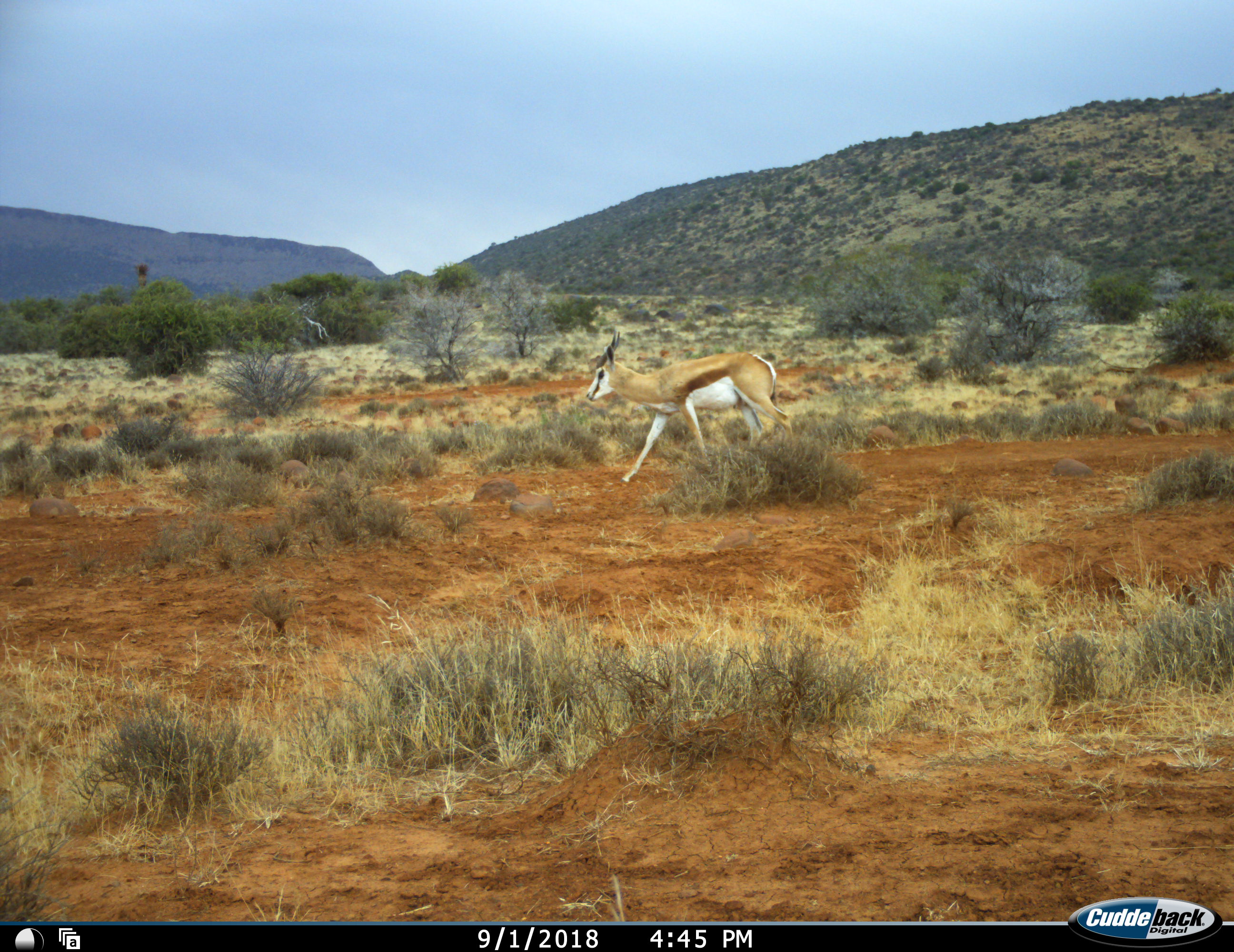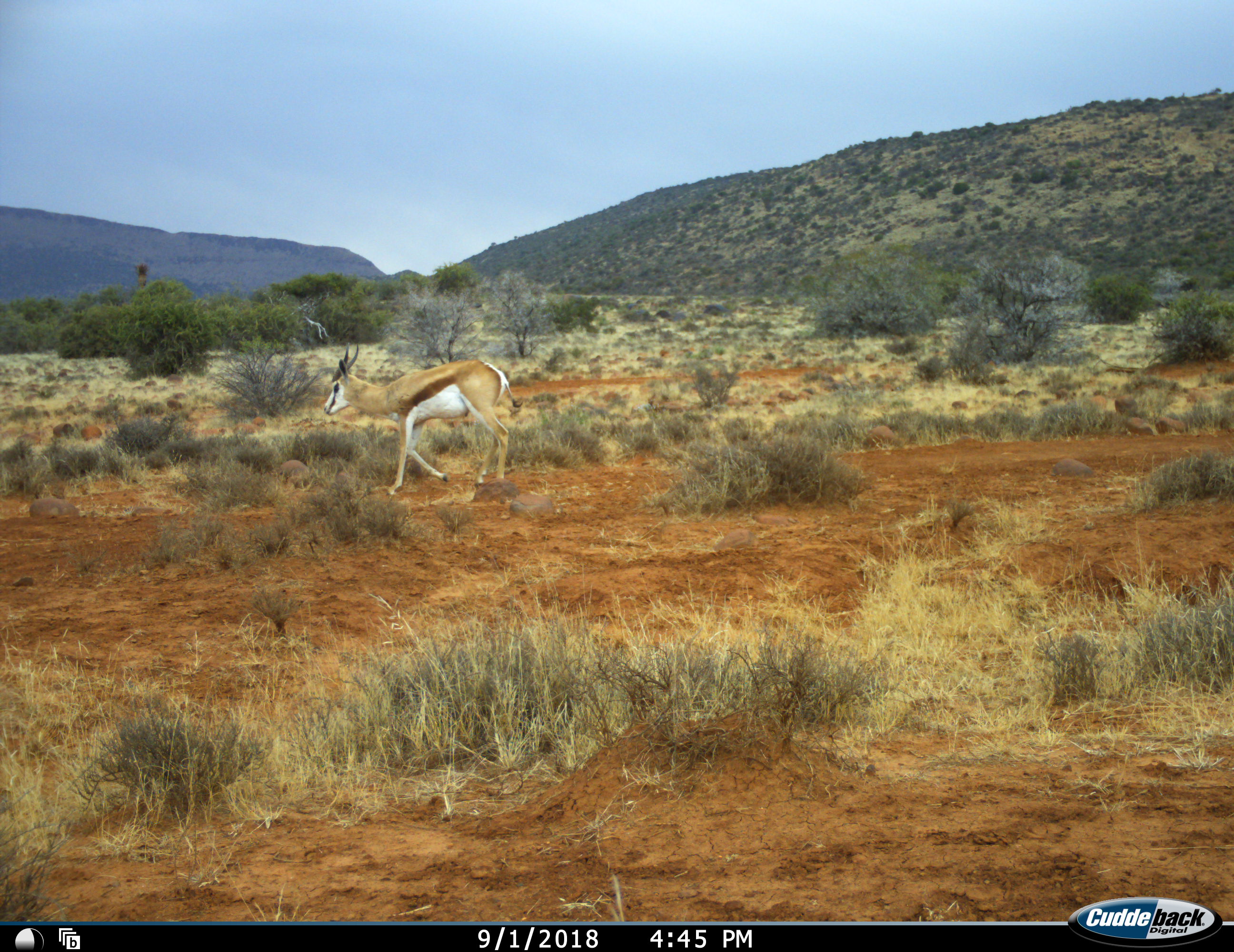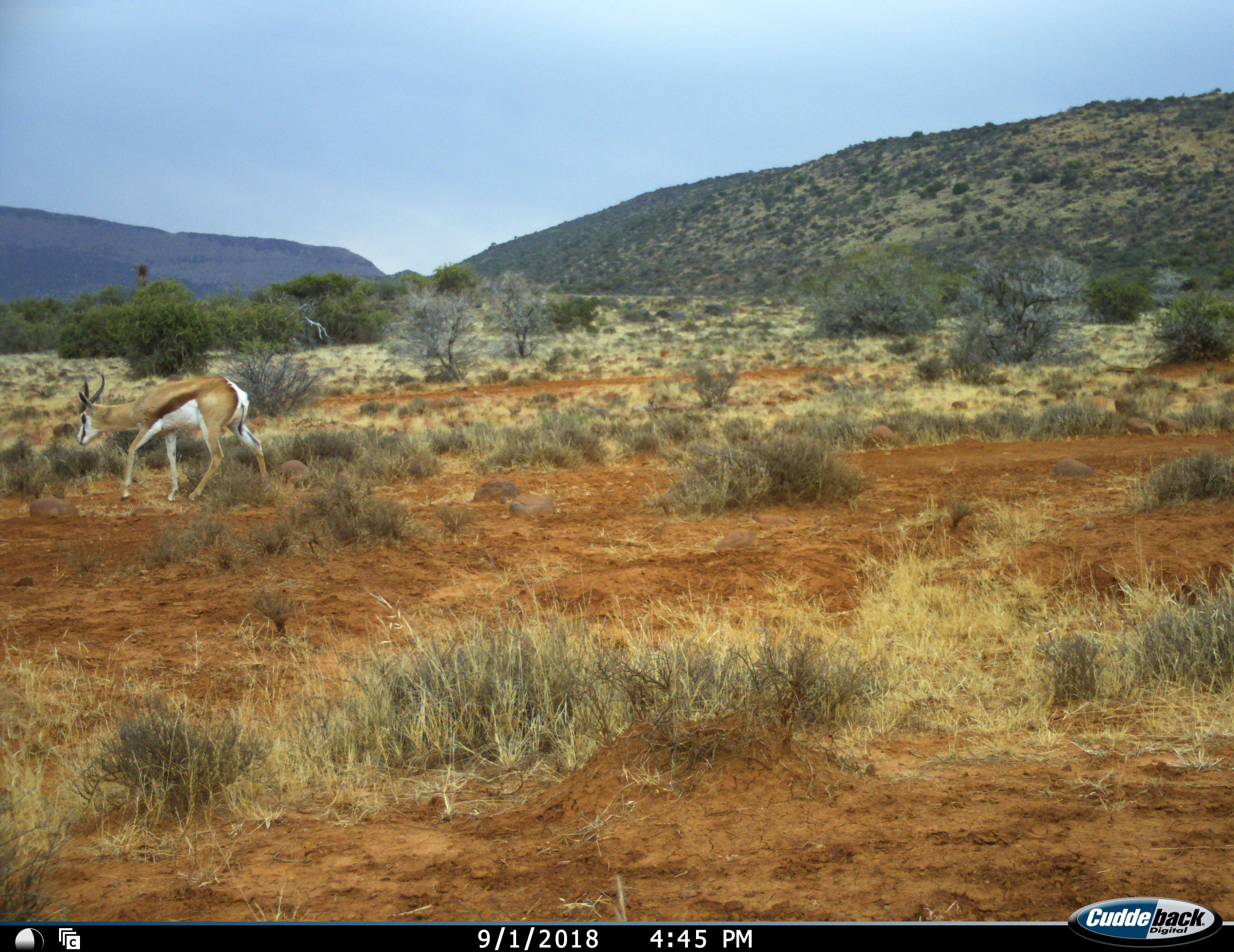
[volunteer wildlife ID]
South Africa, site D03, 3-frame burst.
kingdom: Animalia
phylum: Chordata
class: Mammalia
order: Artiodactyla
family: Bovidae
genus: Antidorcas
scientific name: Antidorcas marsupialis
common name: springbok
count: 1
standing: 10%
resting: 0%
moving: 100%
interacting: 0%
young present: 0%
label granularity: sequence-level